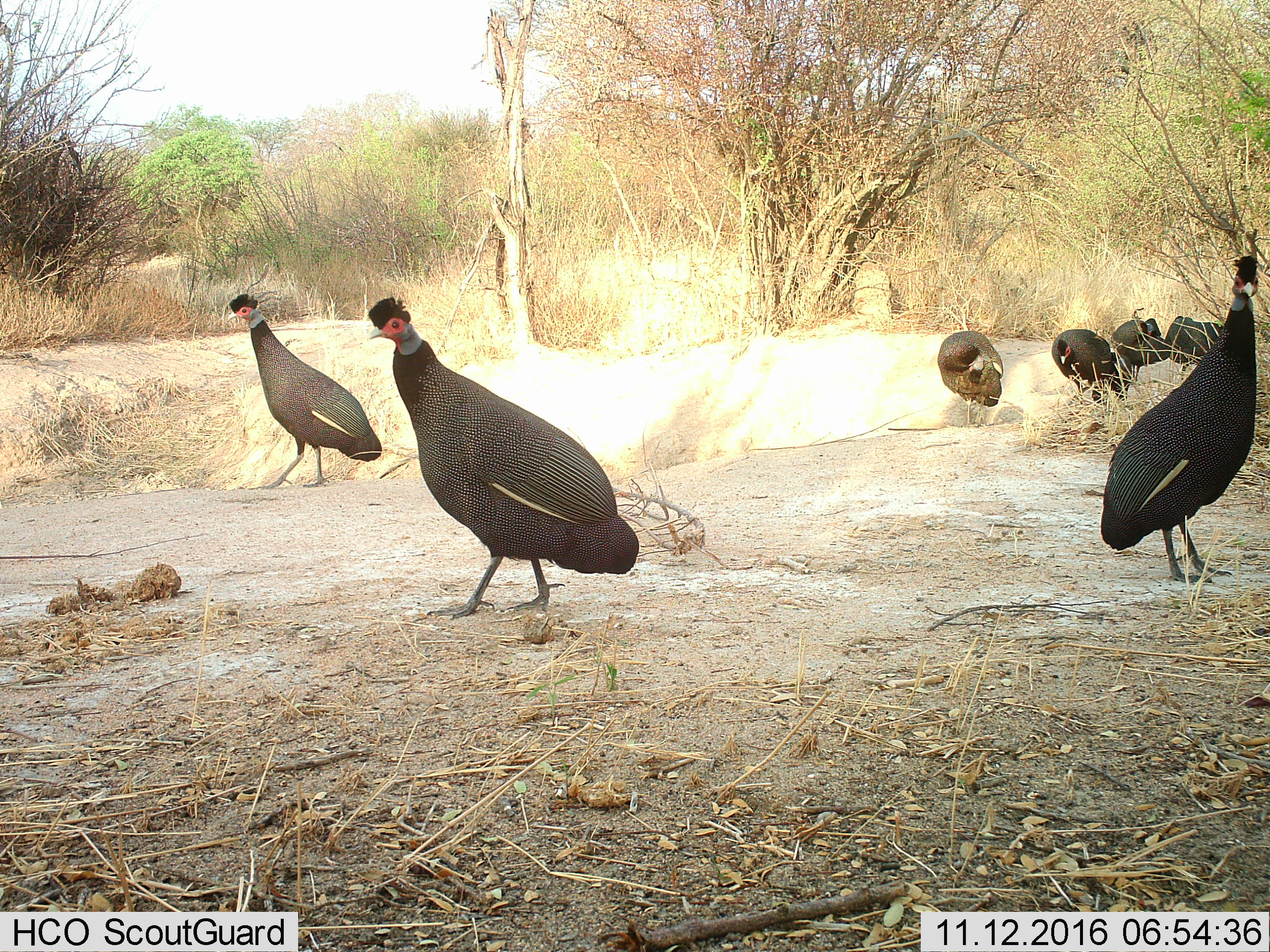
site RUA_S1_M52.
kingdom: Animalia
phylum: Chordata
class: Aves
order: Galliformes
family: Numididae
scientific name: Numididae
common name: guineafowl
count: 7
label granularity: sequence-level